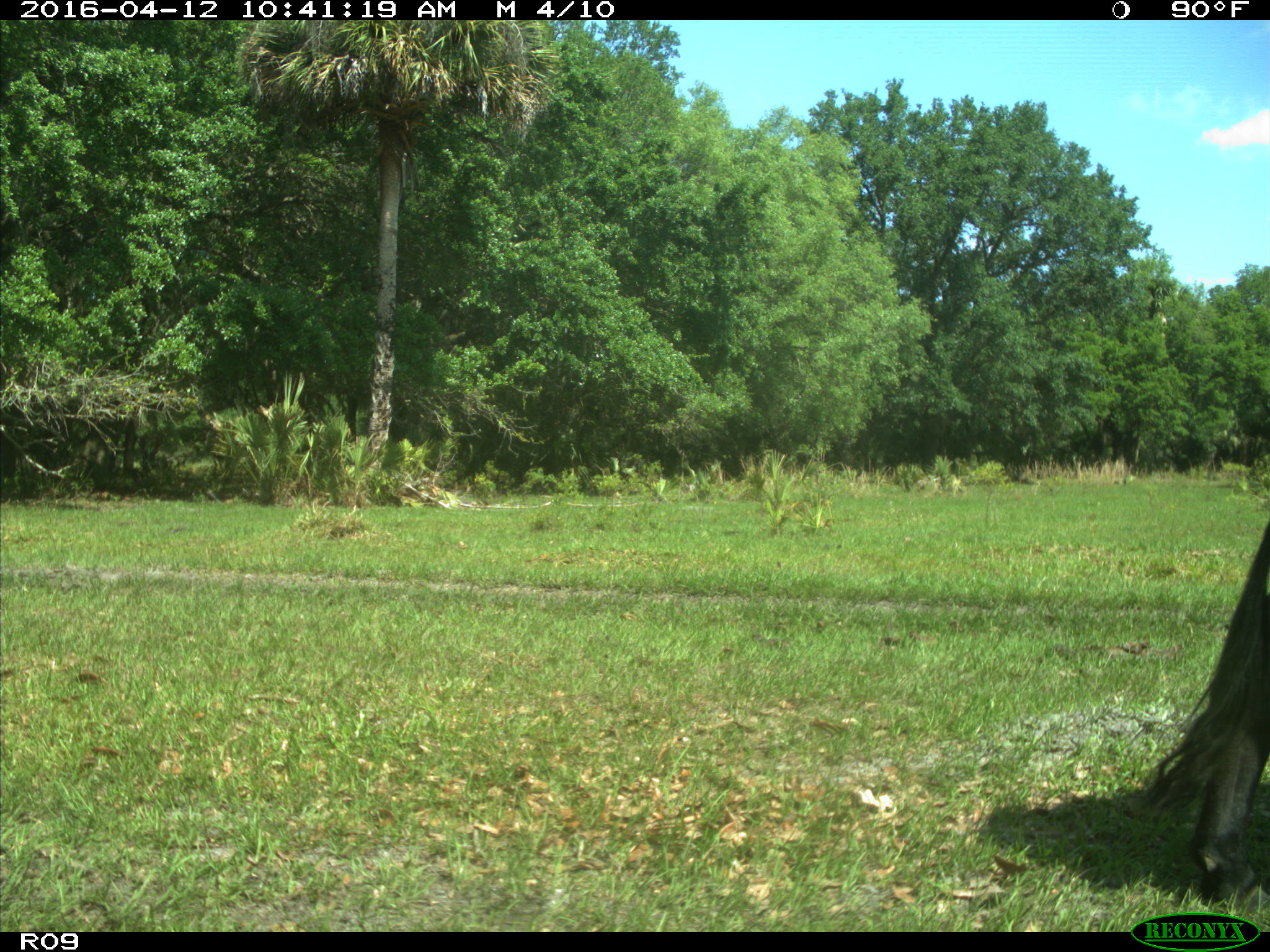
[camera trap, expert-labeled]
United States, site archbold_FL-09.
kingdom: Animalia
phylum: Chordata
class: Mammalia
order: Artiodactyla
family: Bovidae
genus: Bos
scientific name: Bos taurus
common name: domestic cow